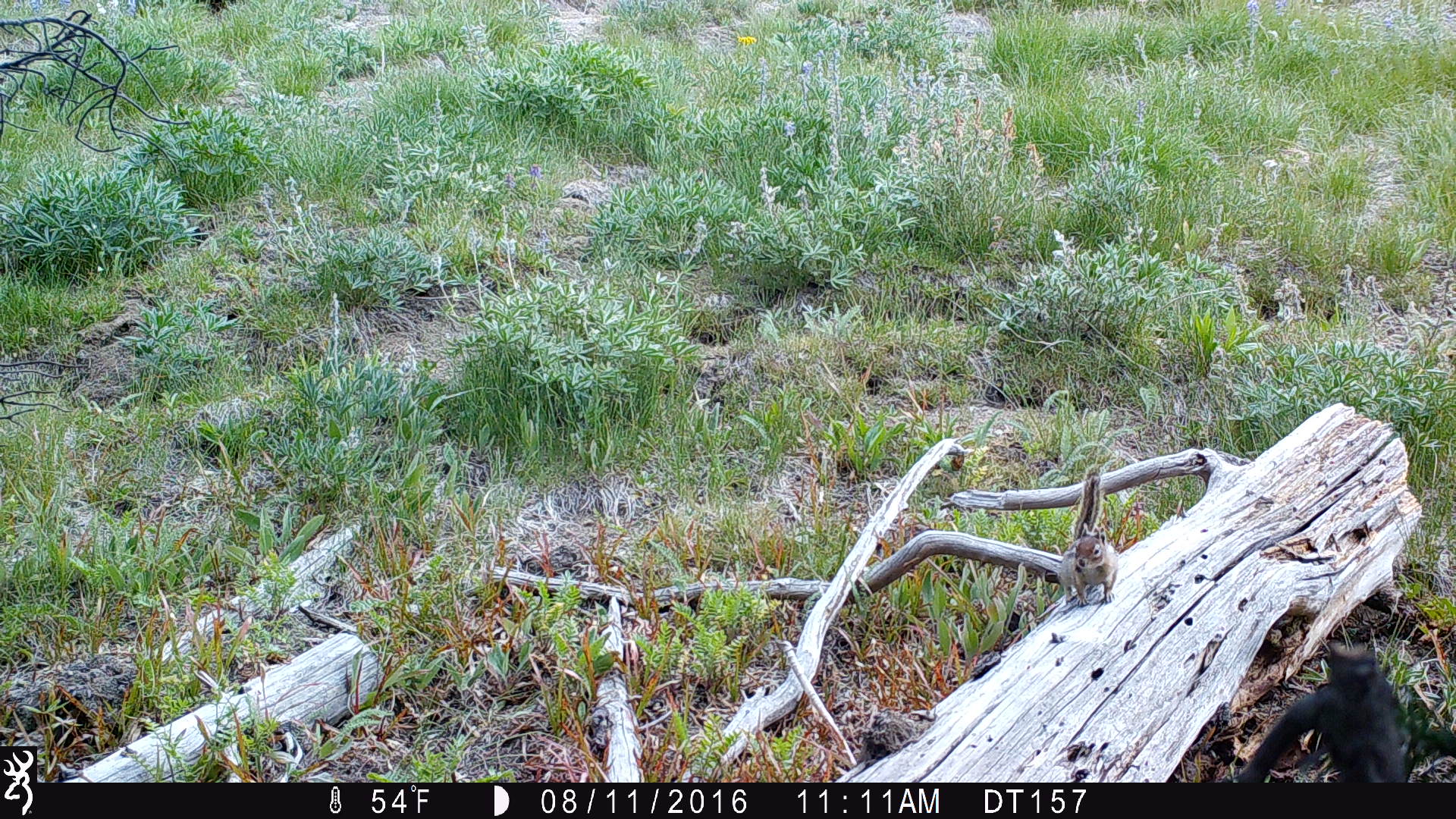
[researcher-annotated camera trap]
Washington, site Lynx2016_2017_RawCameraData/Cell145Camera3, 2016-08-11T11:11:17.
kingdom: Animalia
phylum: Chordata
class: Mammalia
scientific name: Mammalia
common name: small mammal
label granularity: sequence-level